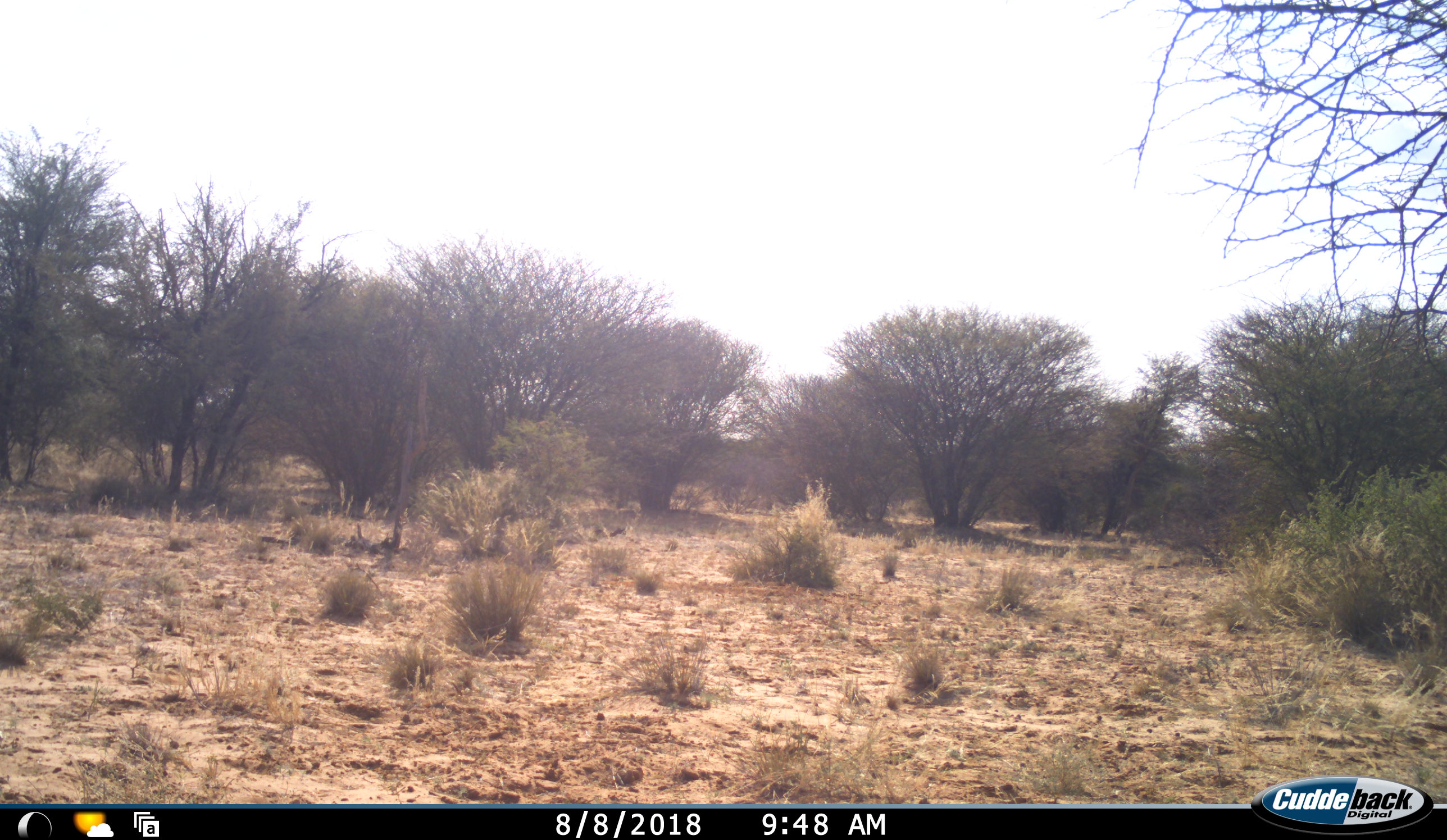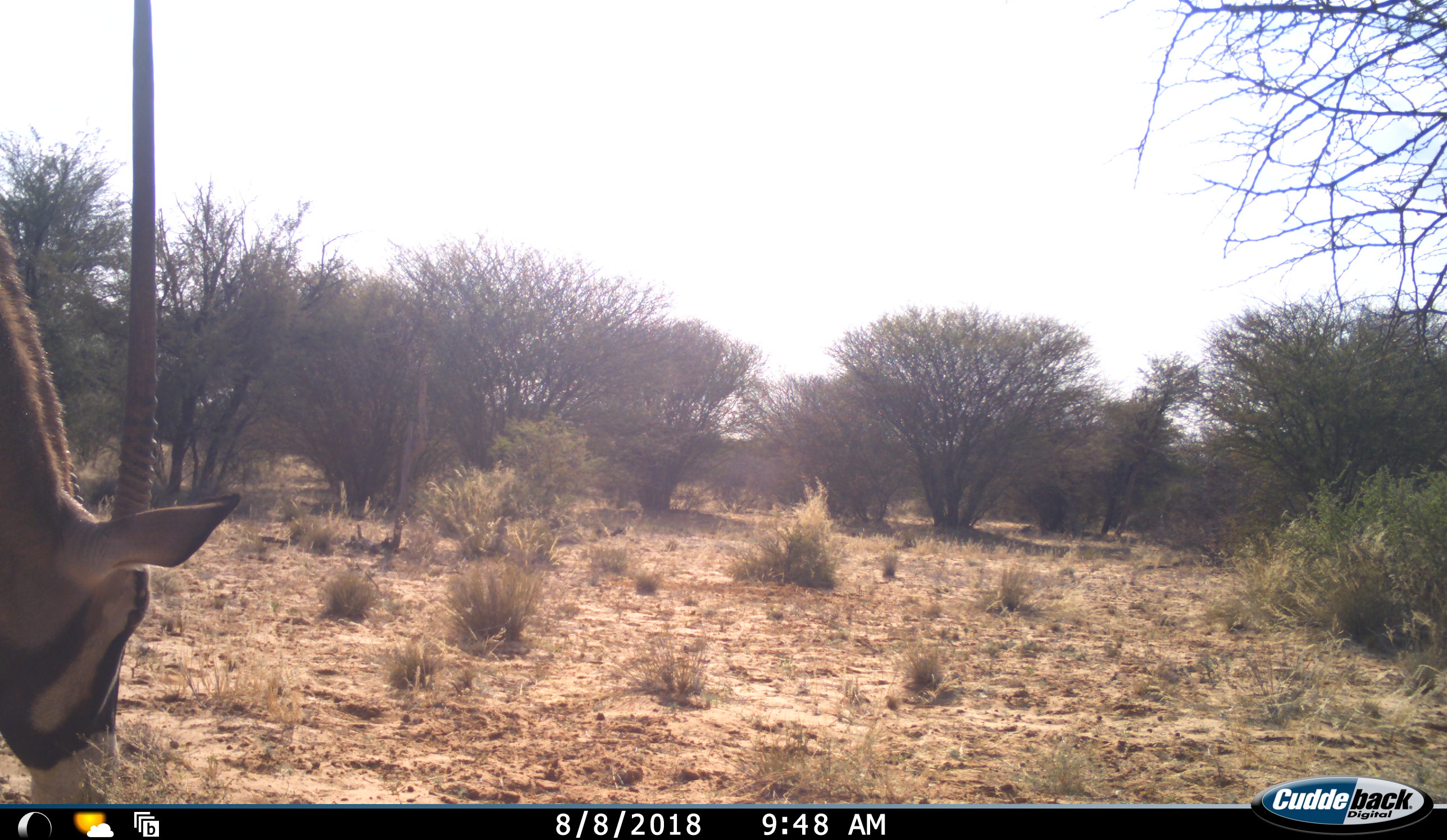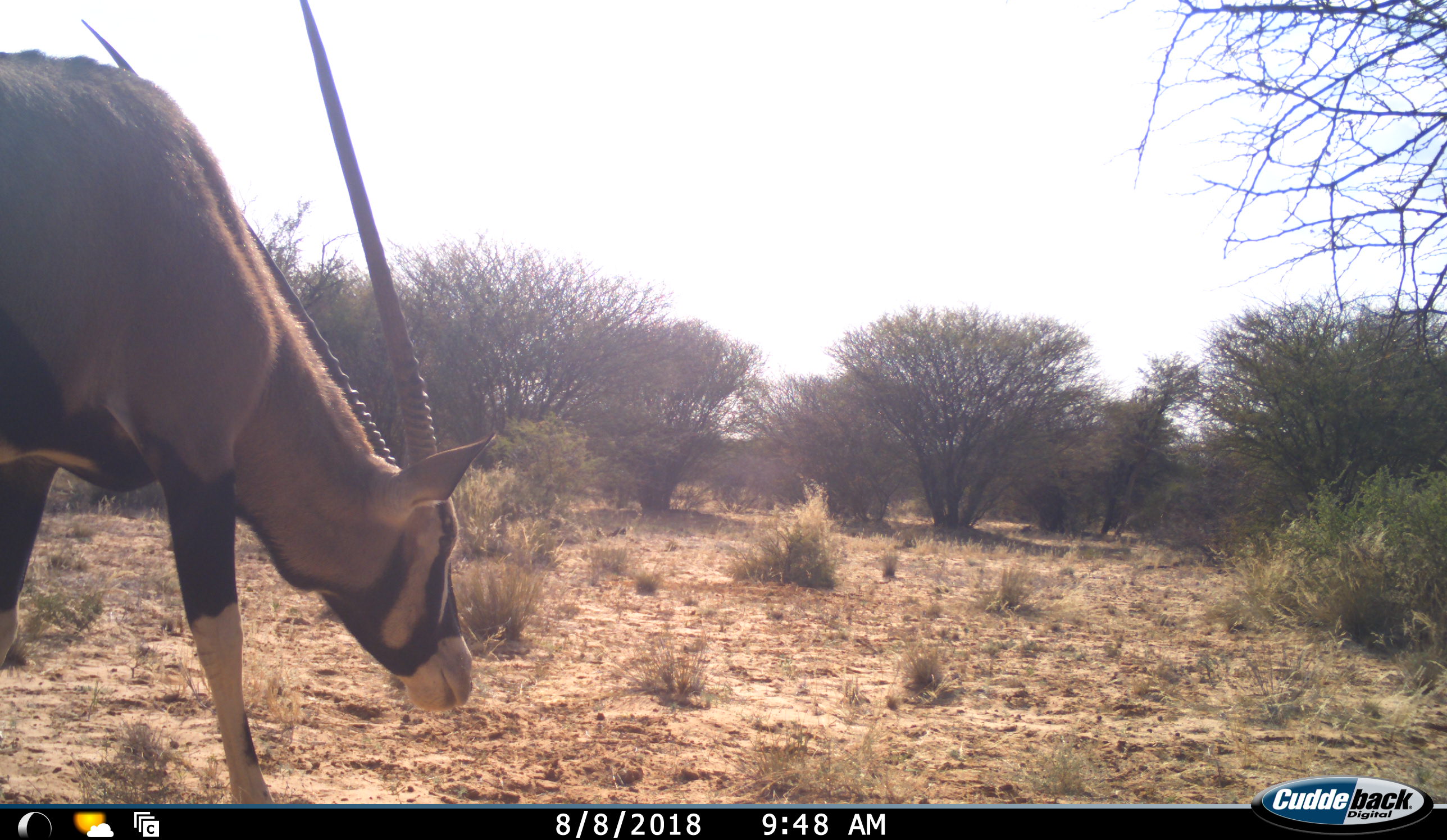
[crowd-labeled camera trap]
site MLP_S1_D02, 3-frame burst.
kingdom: Animalia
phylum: Chordata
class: Mammalia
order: Artiodactyla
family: Bovidae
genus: Oryx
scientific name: Oryx gazella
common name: gemsbok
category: oryx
Oryx (gemsbok) (Oryx gazella), count 1. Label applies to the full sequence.